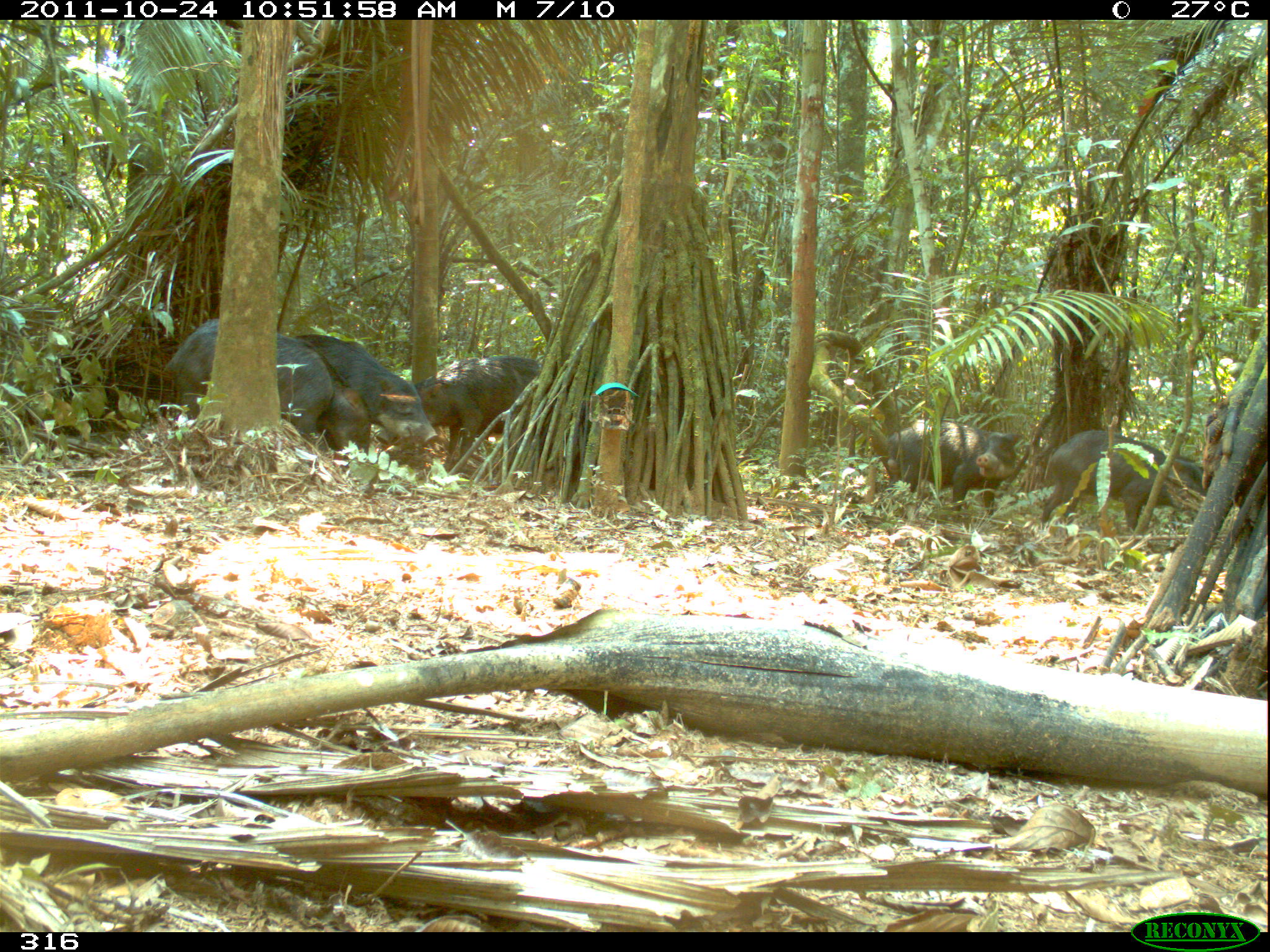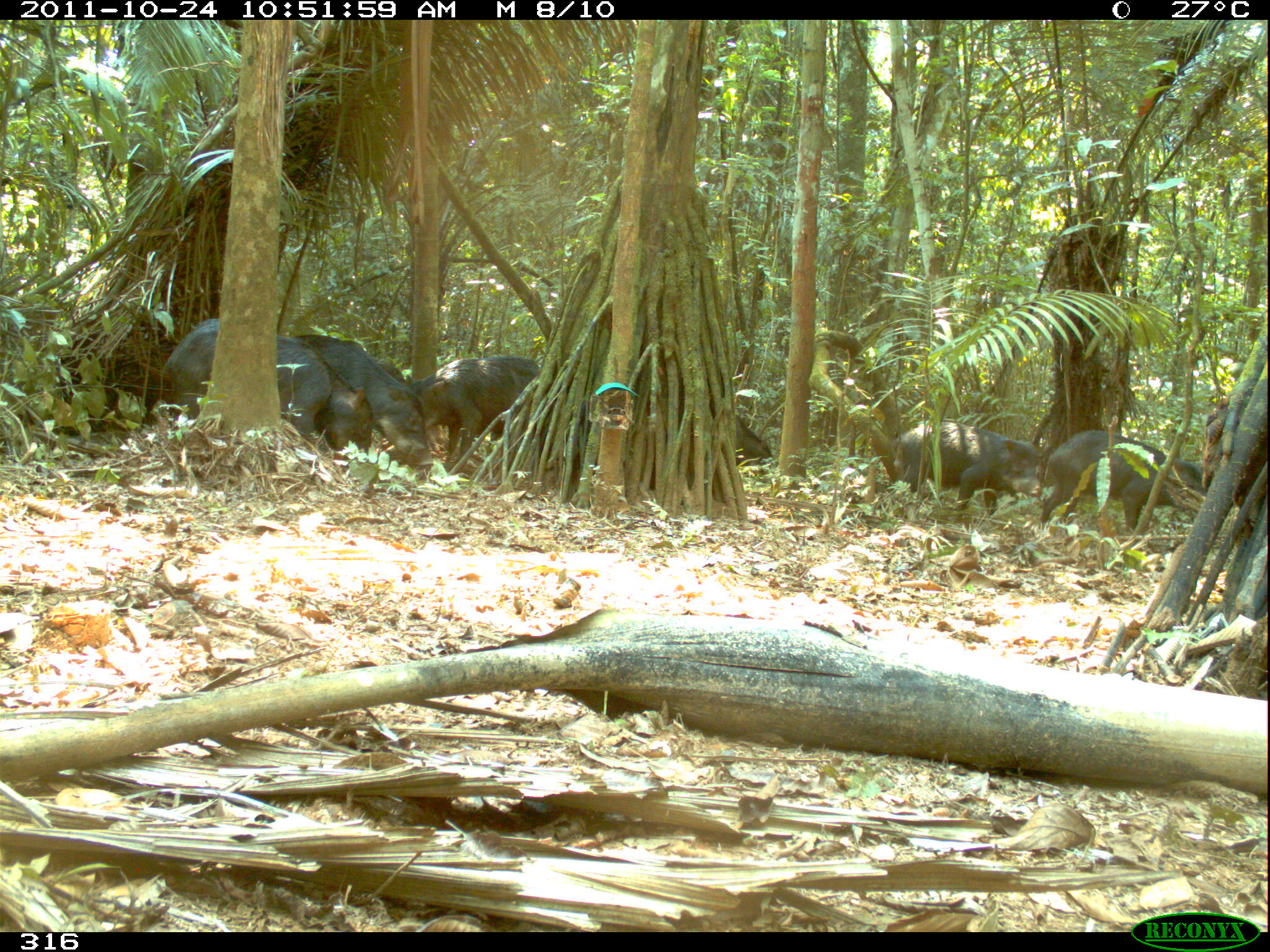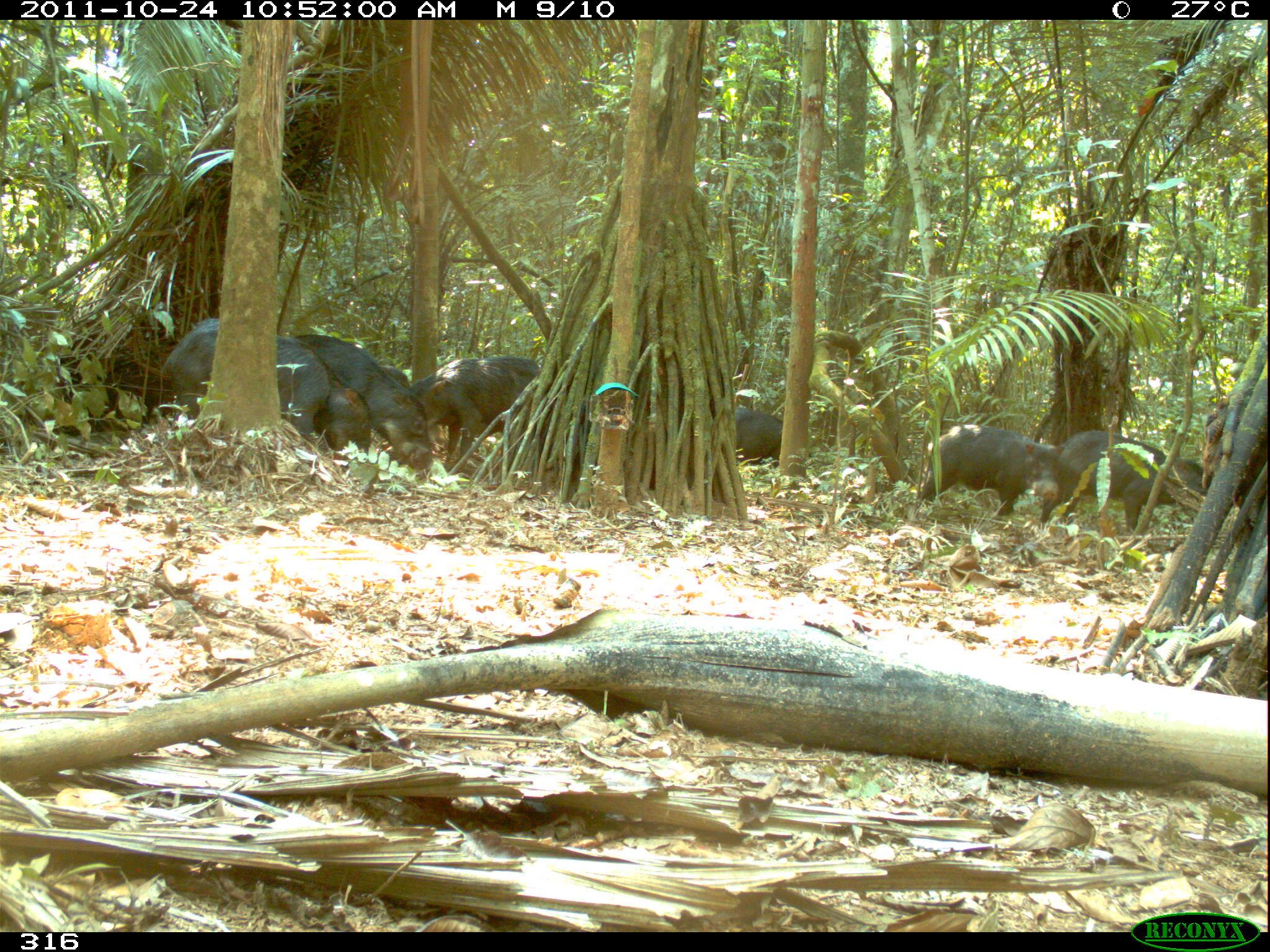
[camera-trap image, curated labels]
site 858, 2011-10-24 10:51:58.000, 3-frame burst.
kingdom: Animalia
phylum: Chordata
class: Mammalia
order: Artiodactyla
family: Tayassuidae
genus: Tayassu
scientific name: Tayassu pecari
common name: white-lipped peccary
Tayassu pecari (white-lipped peccary).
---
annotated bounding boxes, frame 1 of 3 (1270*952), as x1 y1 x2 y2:
tayassu pecari: 163 317 371 462; 375 354 541 474; 291 333 438 456; 1040 428 1210 531; 885 416 1020 520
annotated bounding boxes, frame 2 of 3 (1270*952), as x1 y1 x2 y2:
tayassu pecari: 161 316 374 459; 1039 427 1211 549; 290 332 434 466; 892 419 1044 524; 405 354 540 471; 735 412 779 470; 376 358 412 385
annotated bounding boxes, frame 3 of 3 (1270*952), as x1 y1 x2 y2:
tayassu pecari: 161 318 371 462; 292 335 433 473; 1041 429 1213 535; 406 353 540 474; 914 422 1065 522; 734 406 783 466; 378 364 409 387